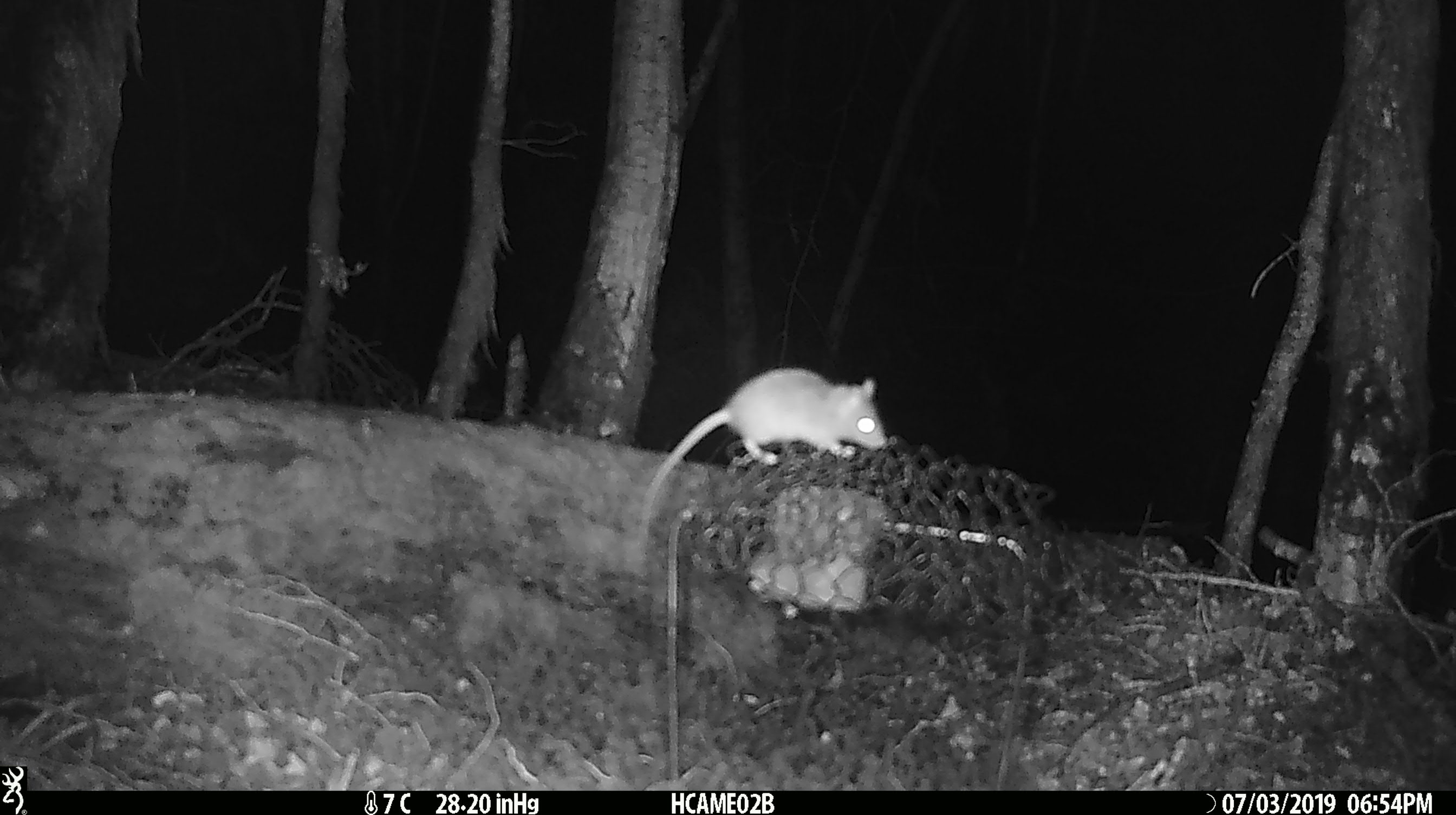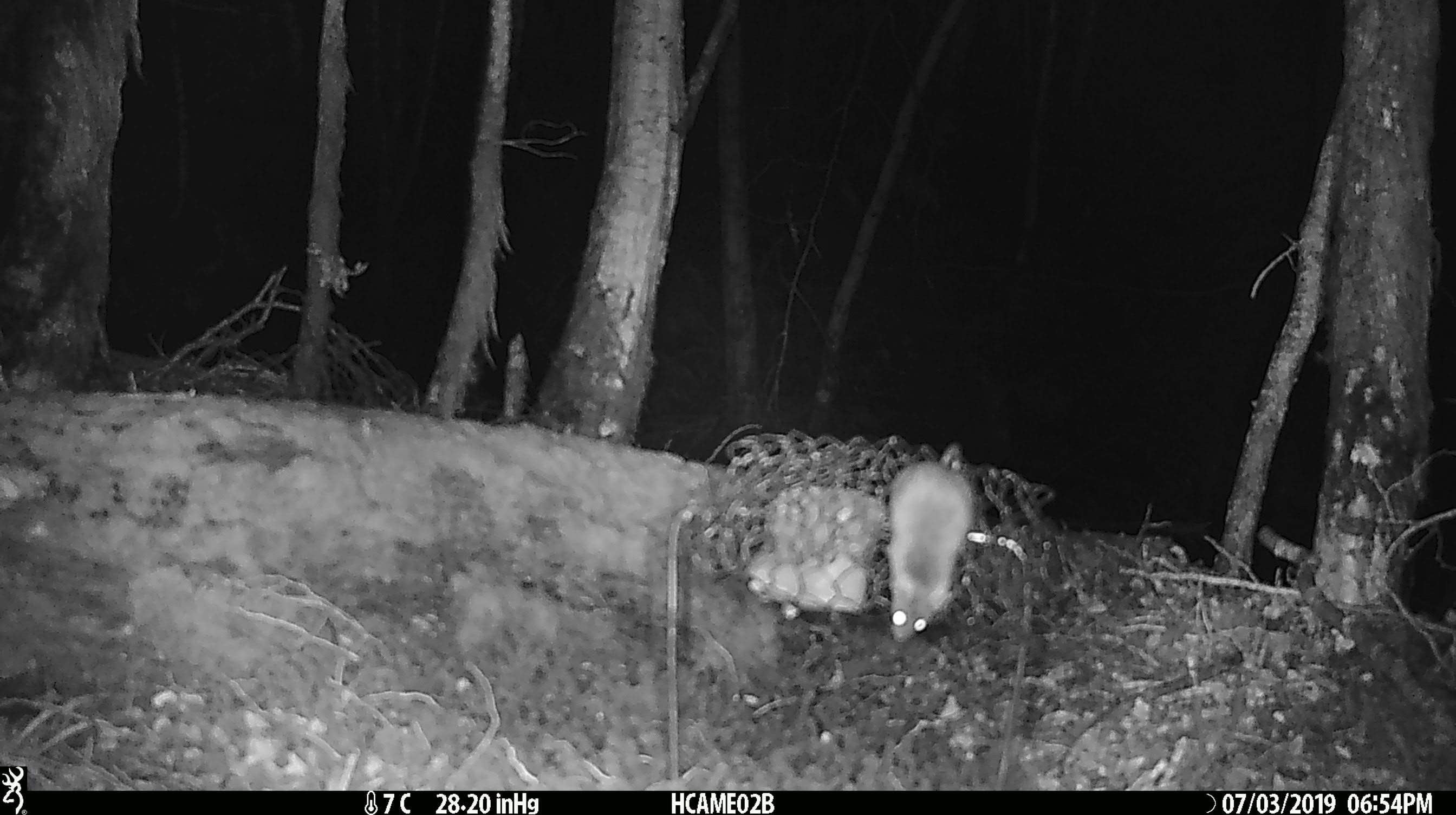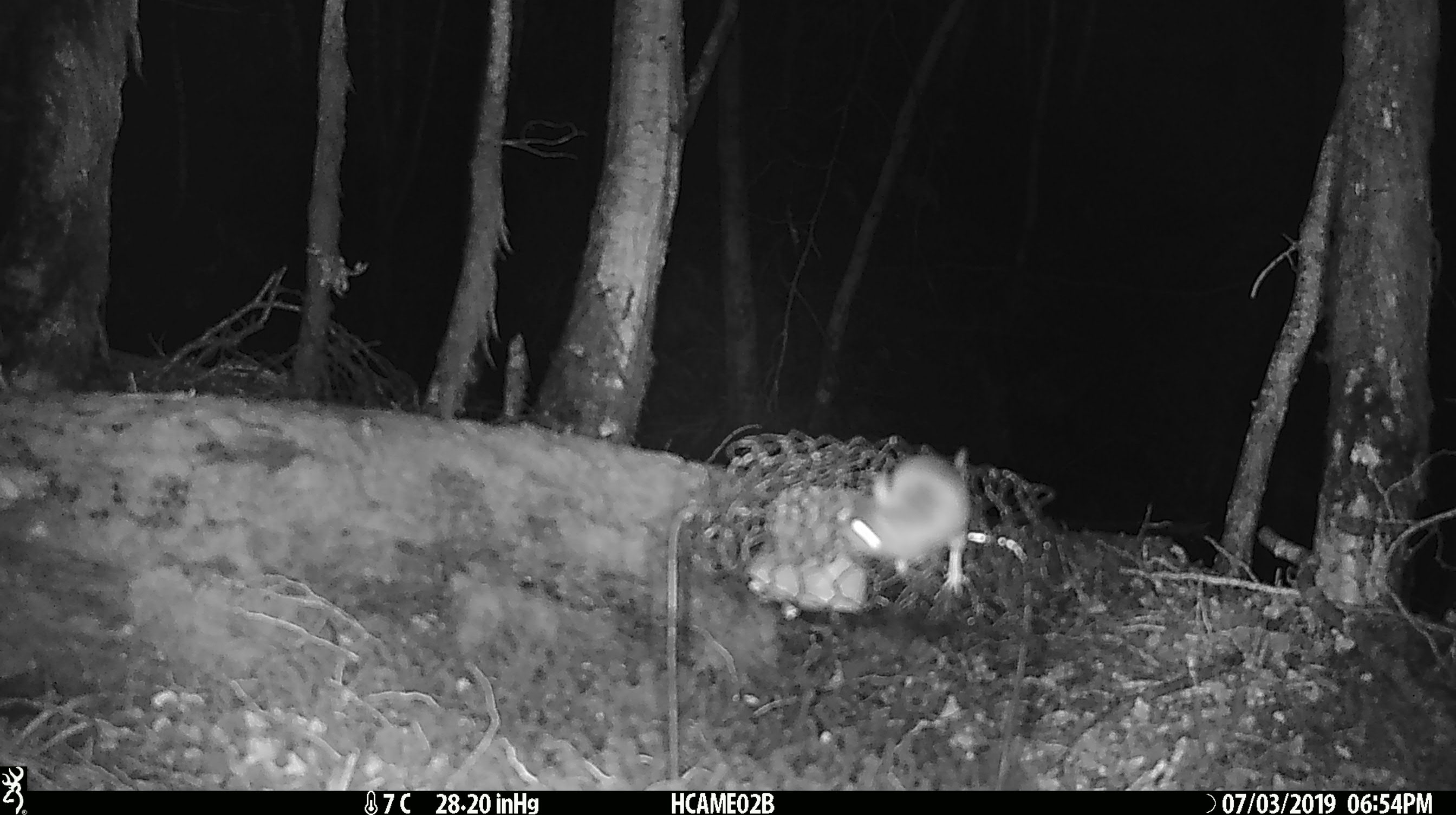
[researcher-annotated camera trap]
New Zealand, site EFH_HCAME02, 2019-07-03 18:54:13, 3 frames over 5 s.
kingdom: Animalia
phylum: Chordata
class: Mammalia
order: Rodentia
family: Muridae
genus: Mus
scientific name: Mus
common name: mouse